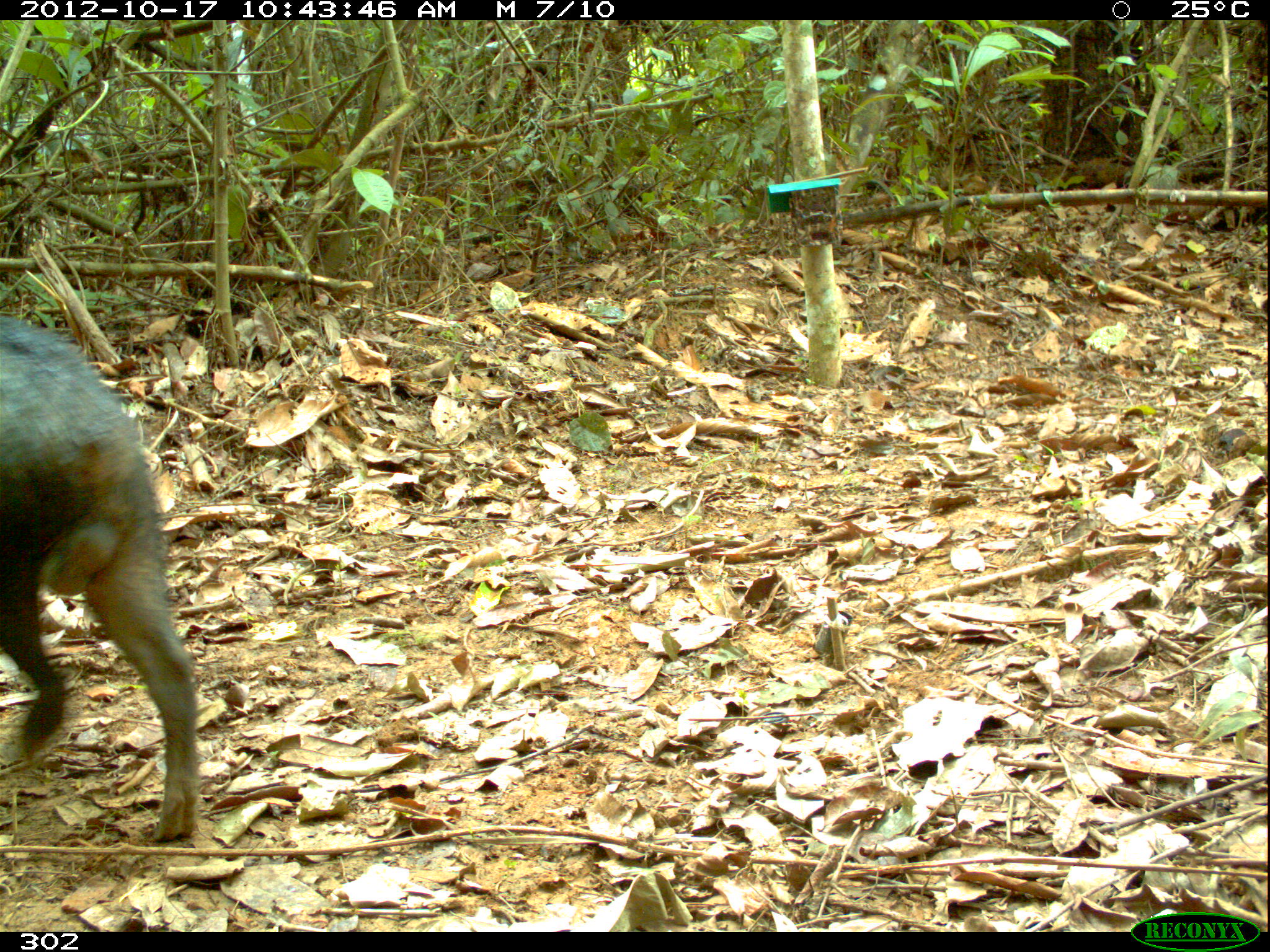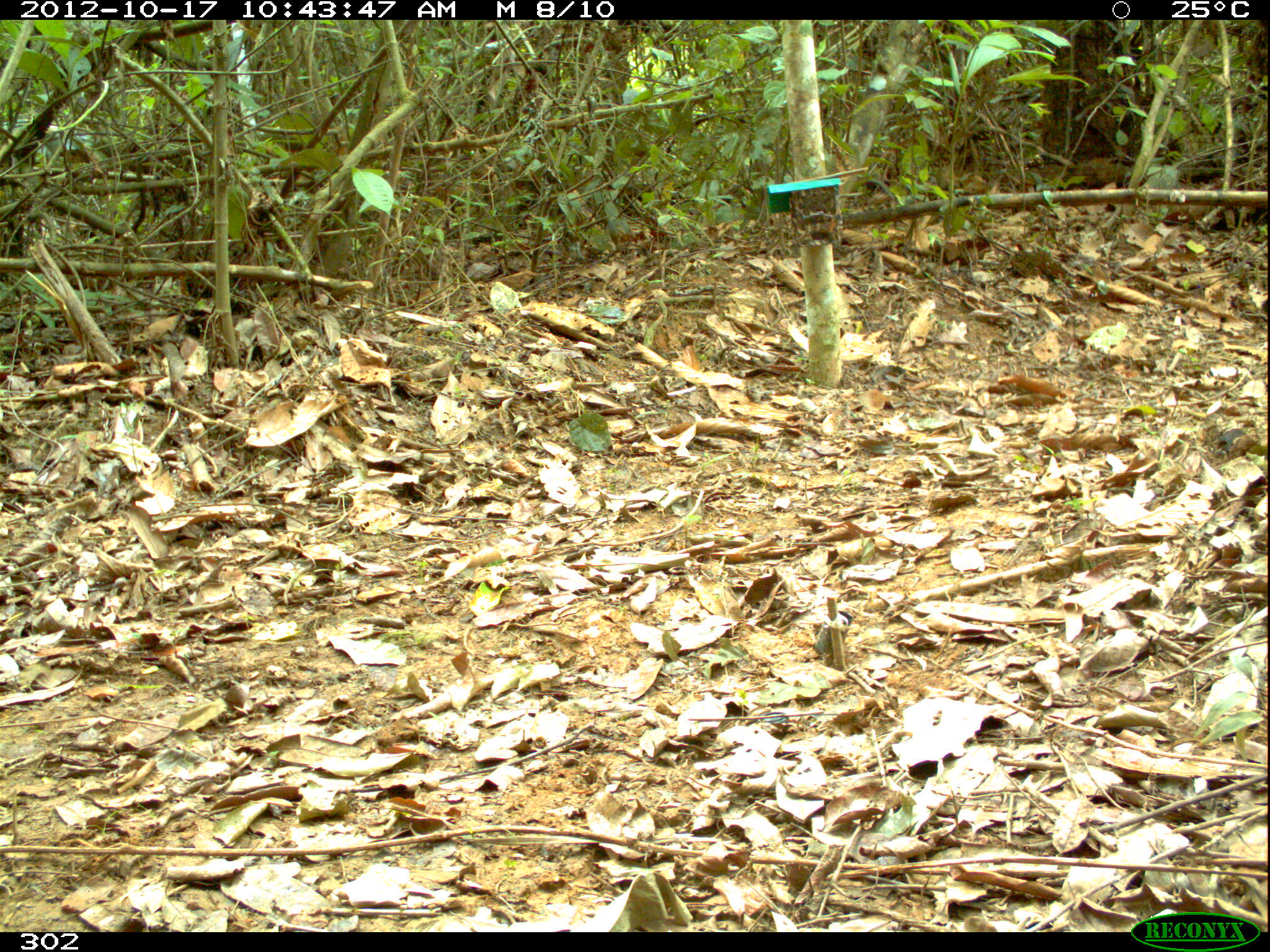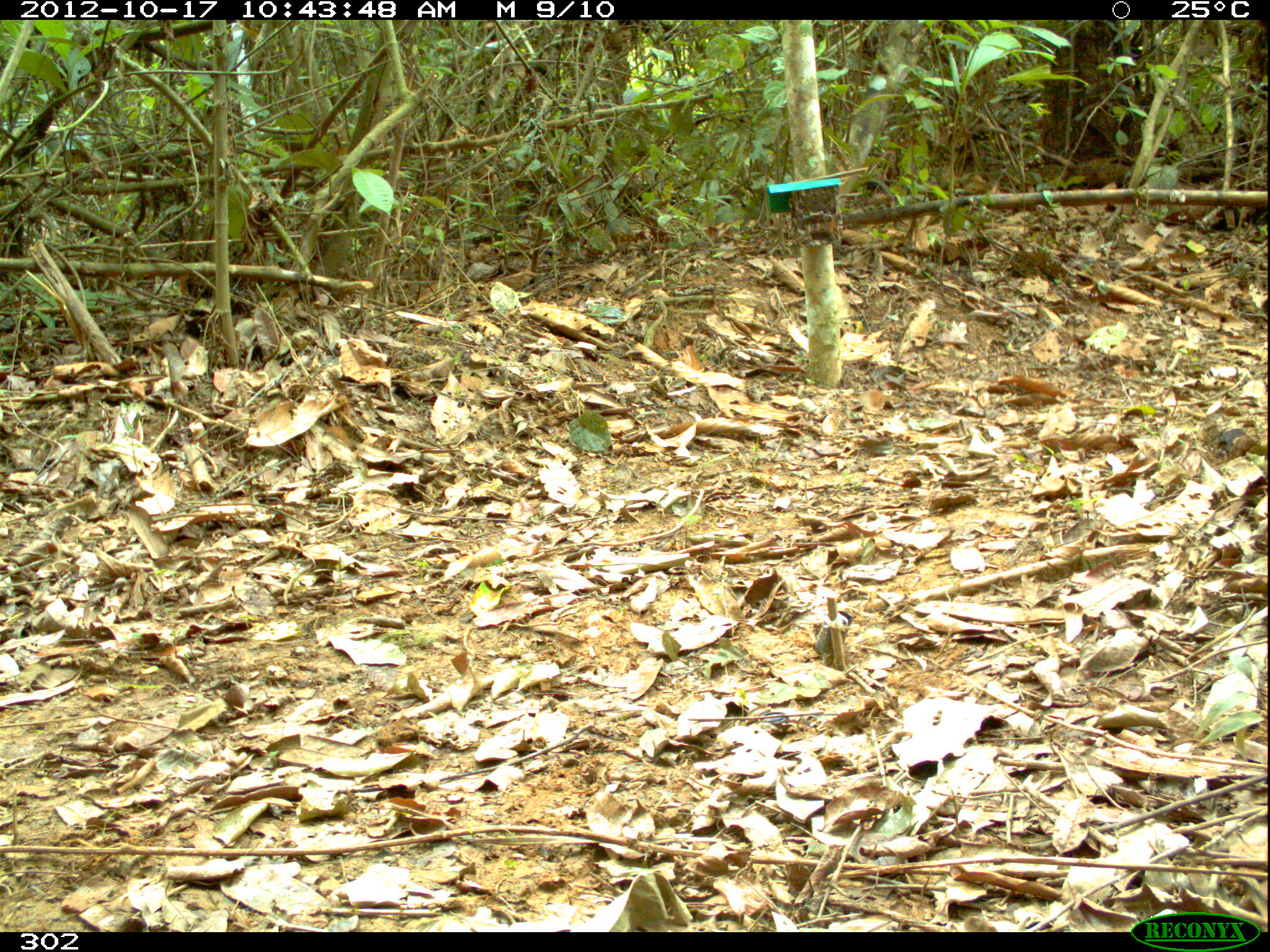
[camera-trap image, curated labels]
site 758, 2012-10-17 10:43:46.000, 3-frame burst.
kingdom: Animalia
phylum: Chordata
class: Mammalia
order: Artiodactyla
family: Tayassuidae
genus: Tayassu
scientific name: Tayassu pecari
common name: white-lipped peccary